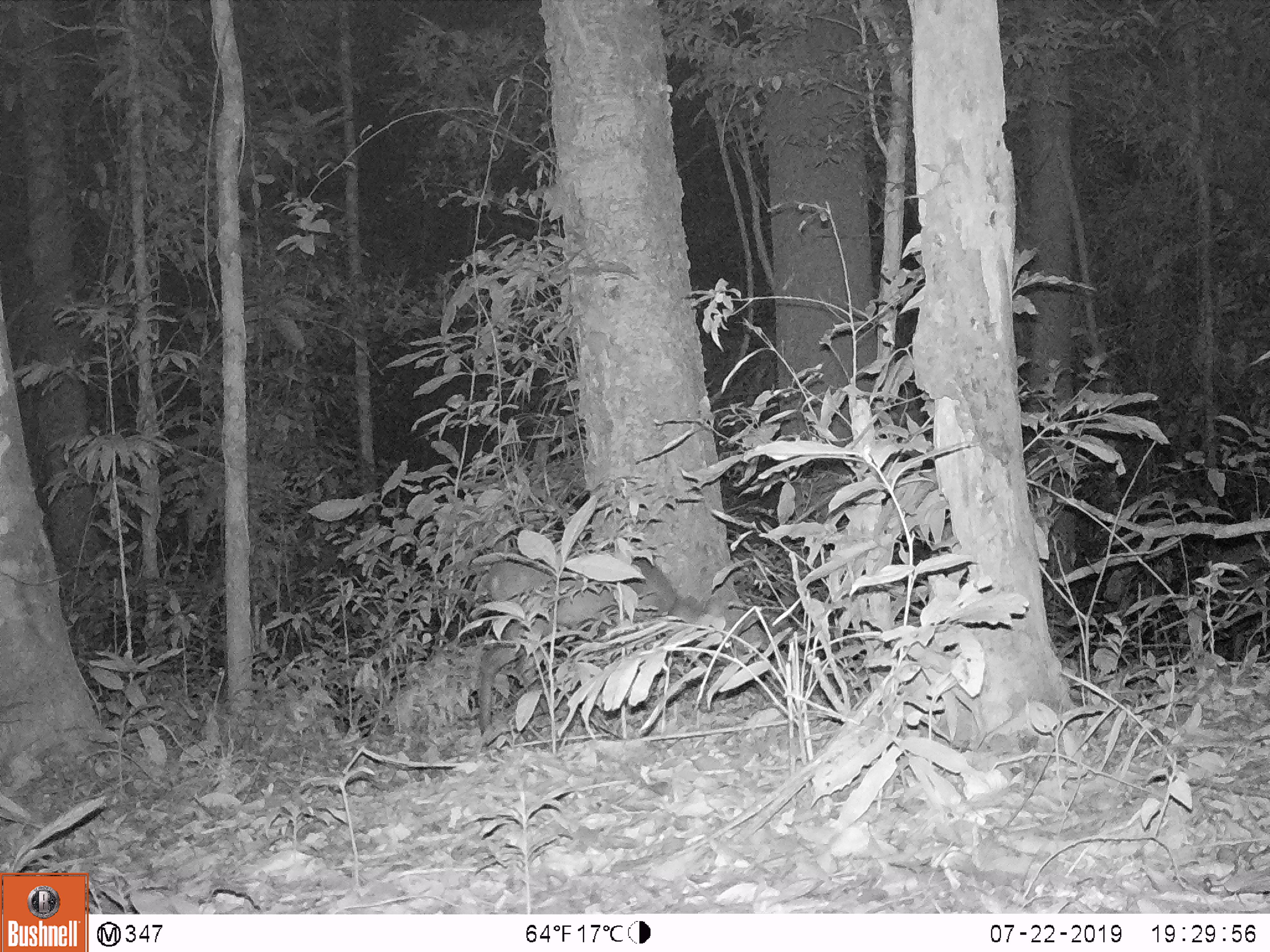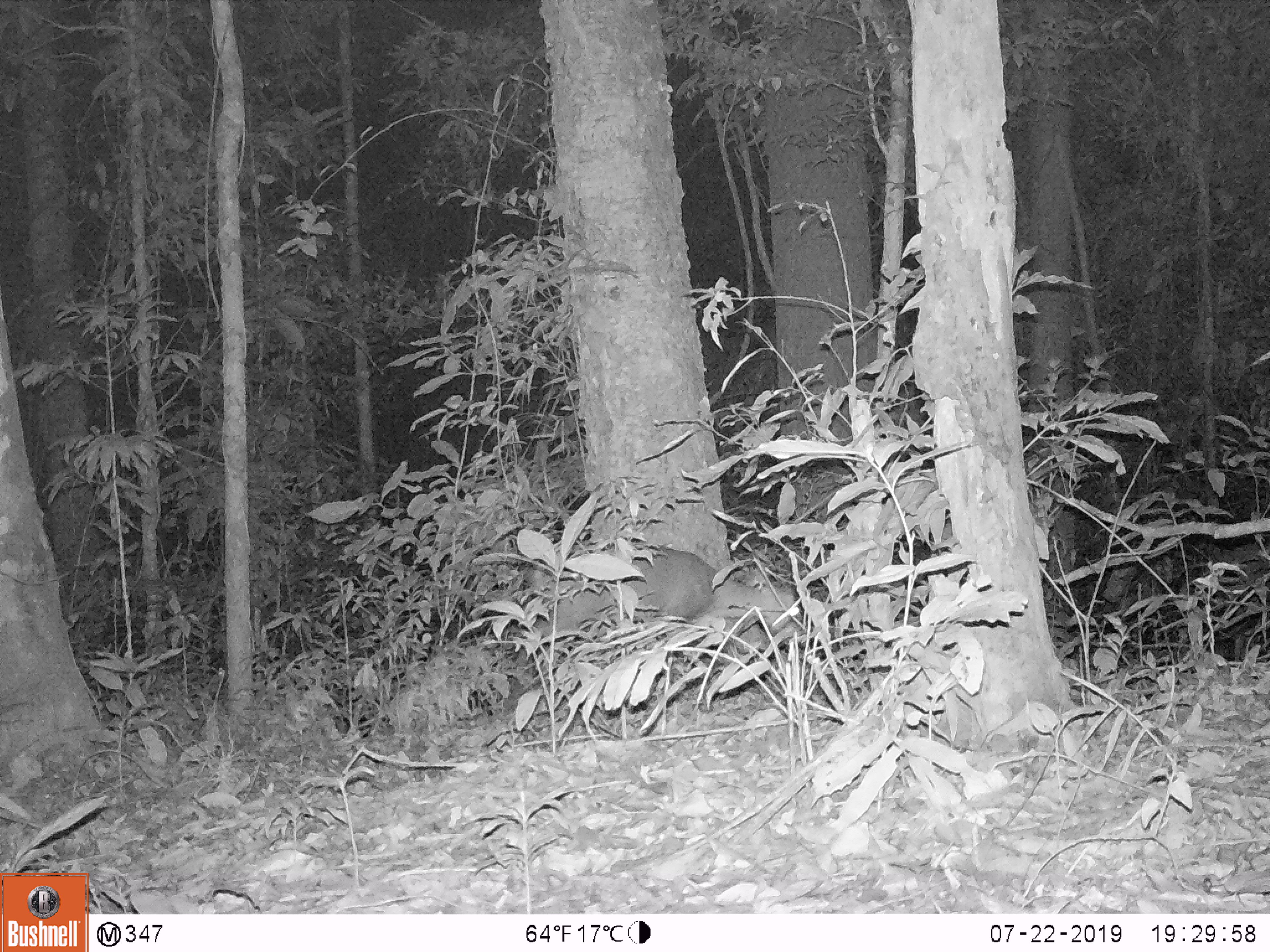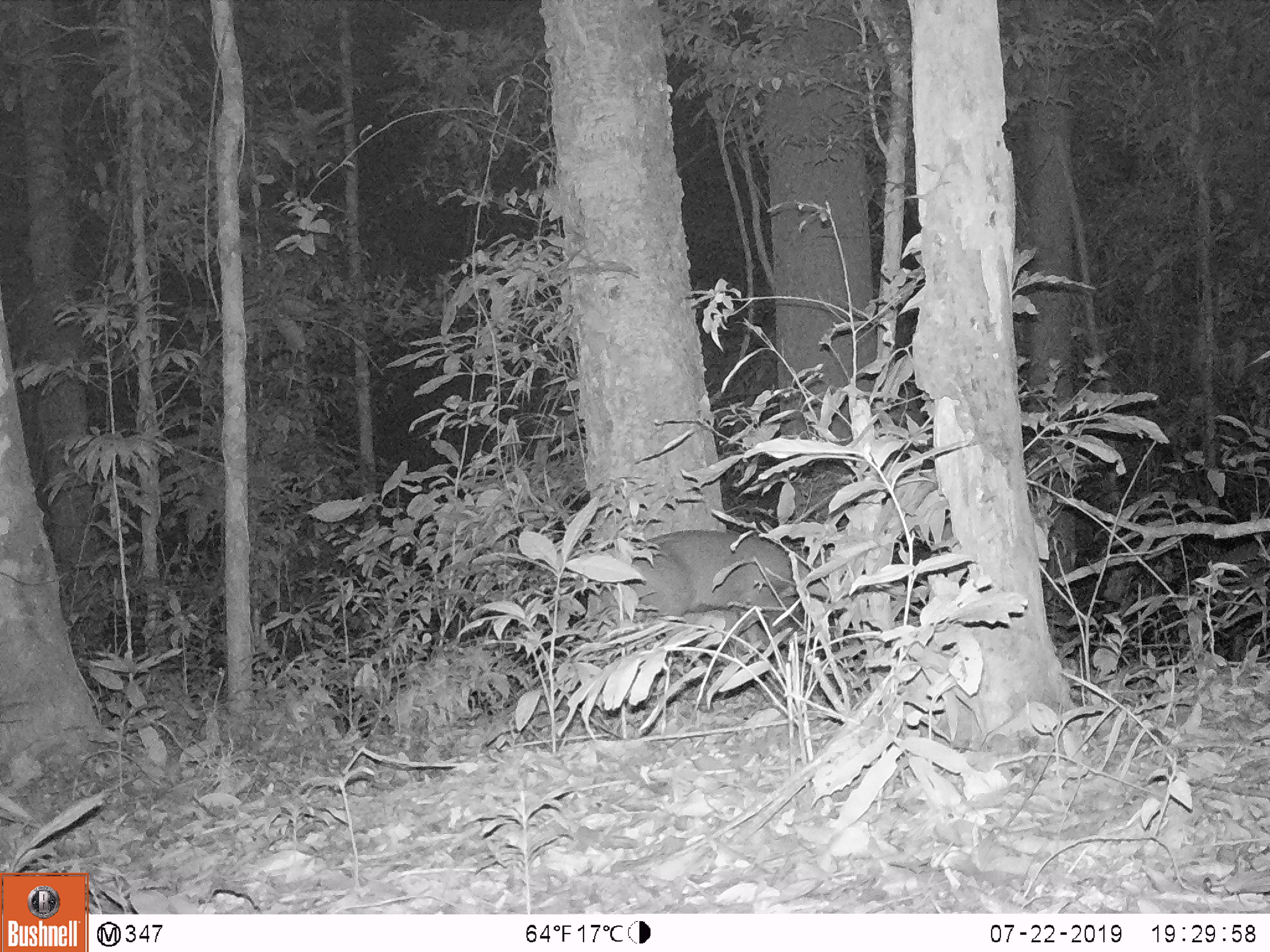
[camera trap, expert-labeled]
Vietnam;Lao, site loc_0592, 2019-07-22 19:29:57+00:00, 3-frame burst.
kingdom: Animalia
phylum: Chordata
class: Mammalia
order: Artiodactyla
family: Cervidae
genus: Muntiacus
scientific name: Muntiacus rooseveltorum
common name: roosevelt's muntjac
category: roosevelts muntjac group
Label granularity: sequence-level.